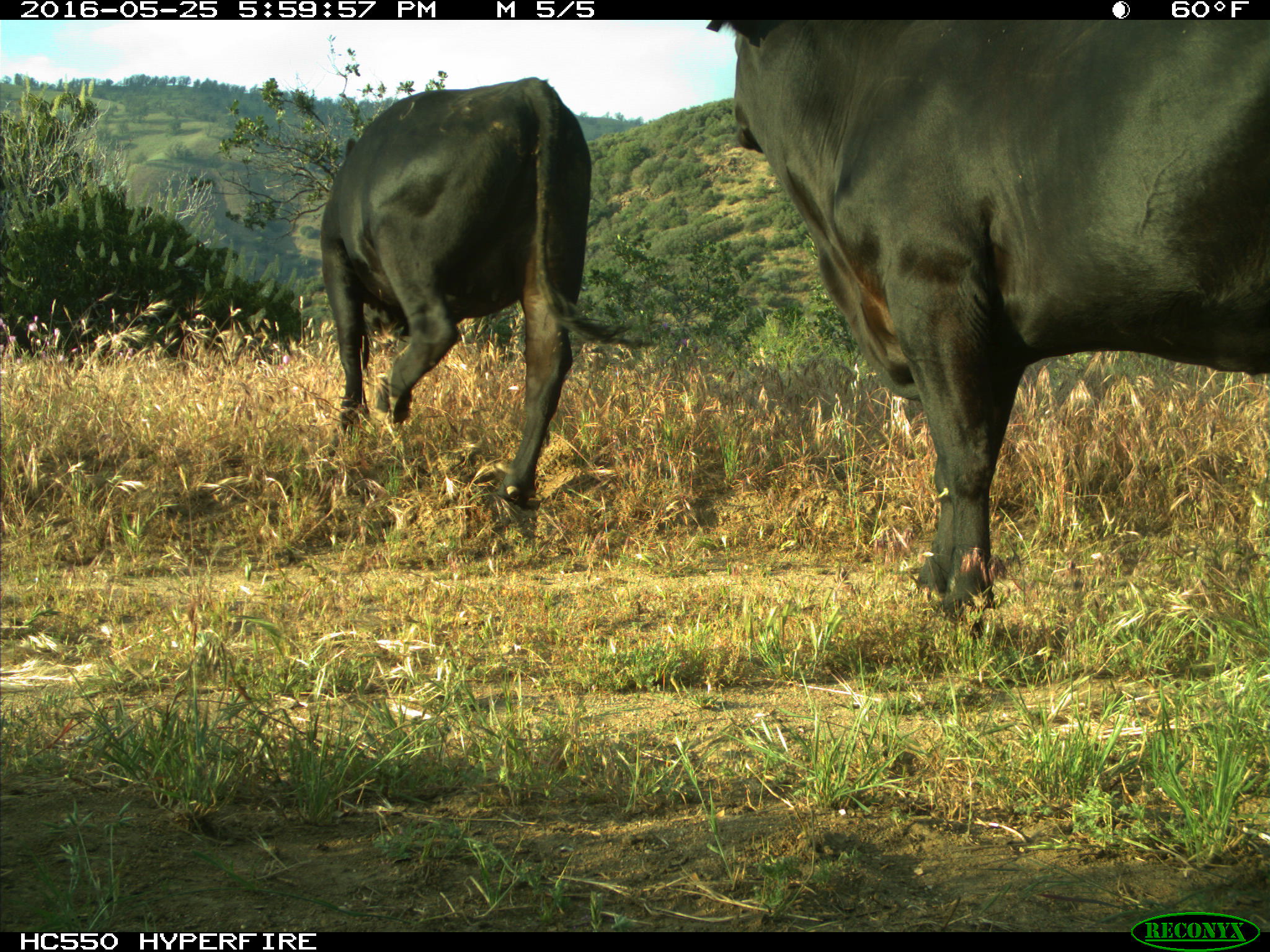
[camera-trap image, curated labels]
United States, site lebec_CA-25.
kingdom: Animalia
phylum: Chordata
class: Mammalia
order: Artiodactyla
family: Bovidae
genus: Bos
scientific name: Bos taurus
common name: domestic cow